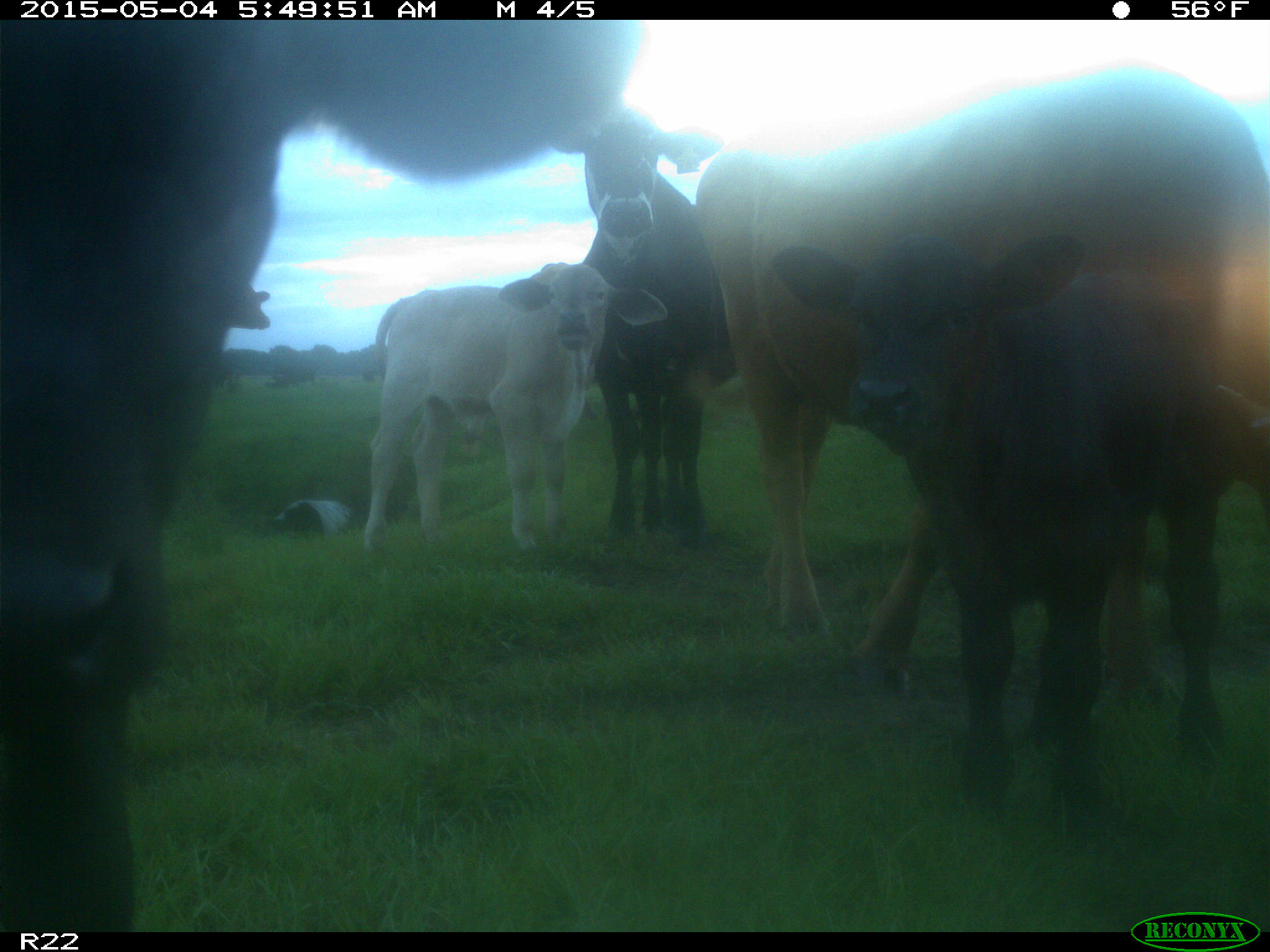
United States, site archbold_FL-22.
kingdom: Animalia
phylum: Chordata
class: Mammalia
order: Artiodactyla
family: Bovidae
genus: Bos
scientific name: Bos taurus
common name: domestic cow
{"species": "Bos taurus (domestic cow)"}